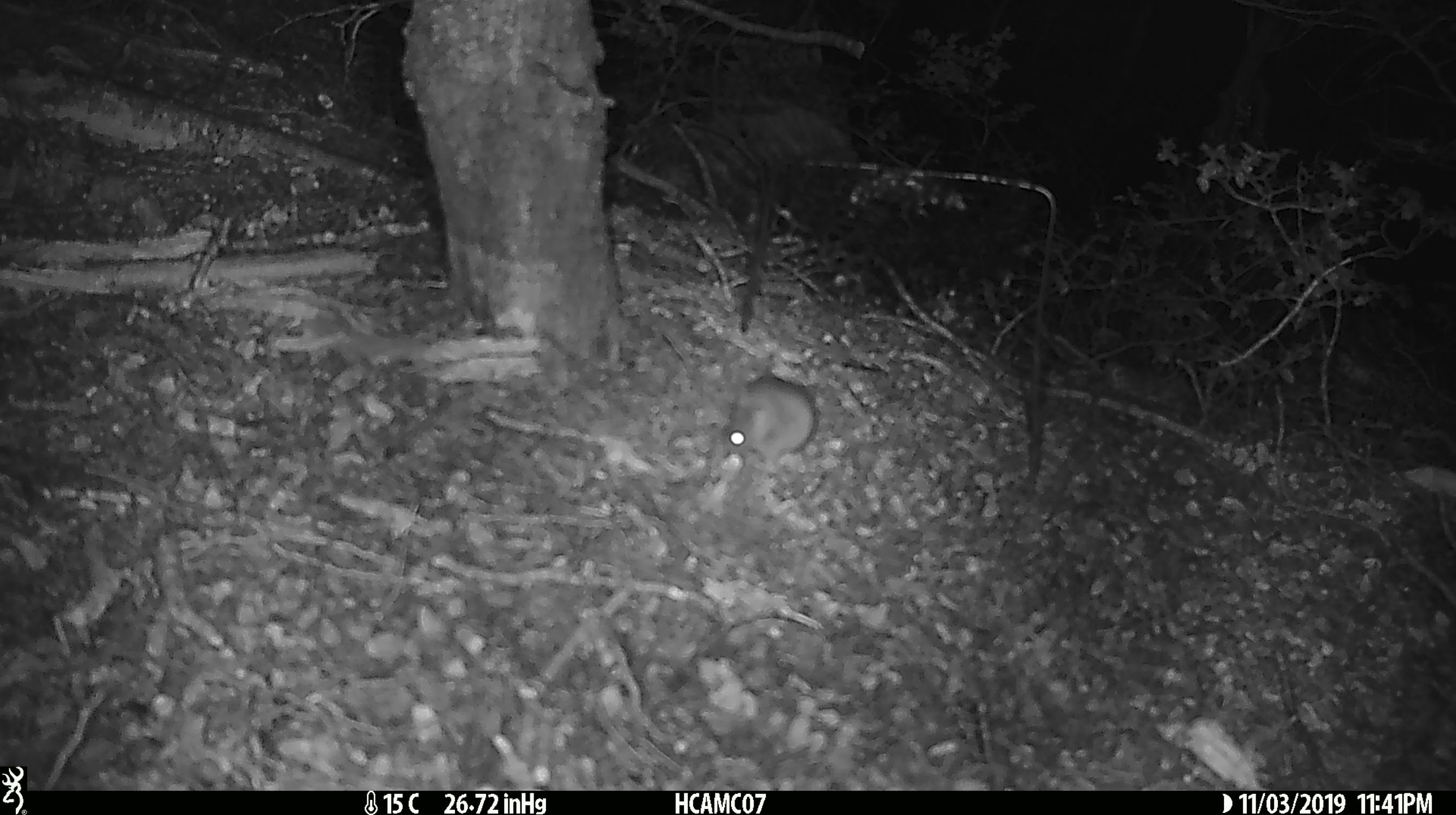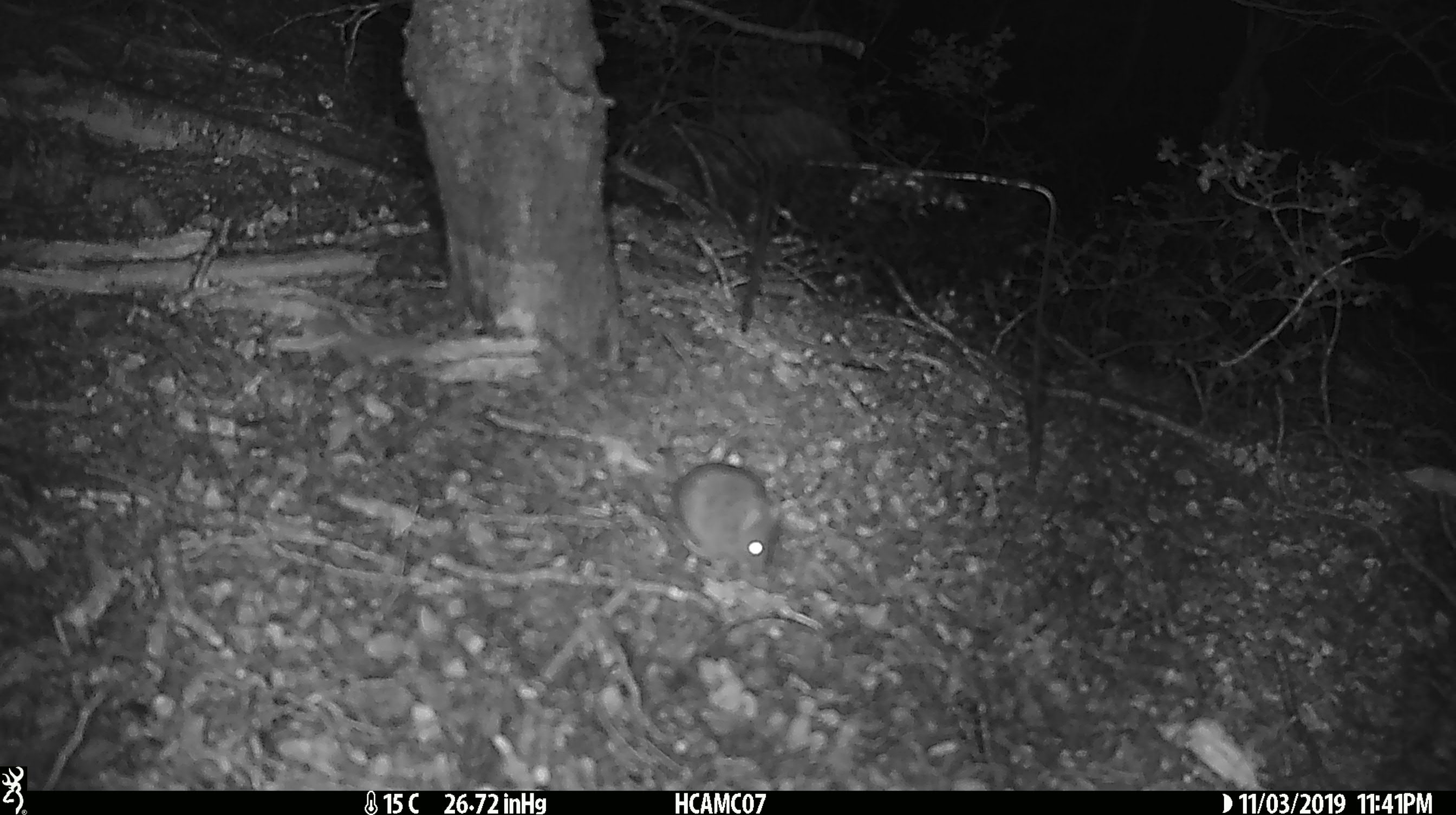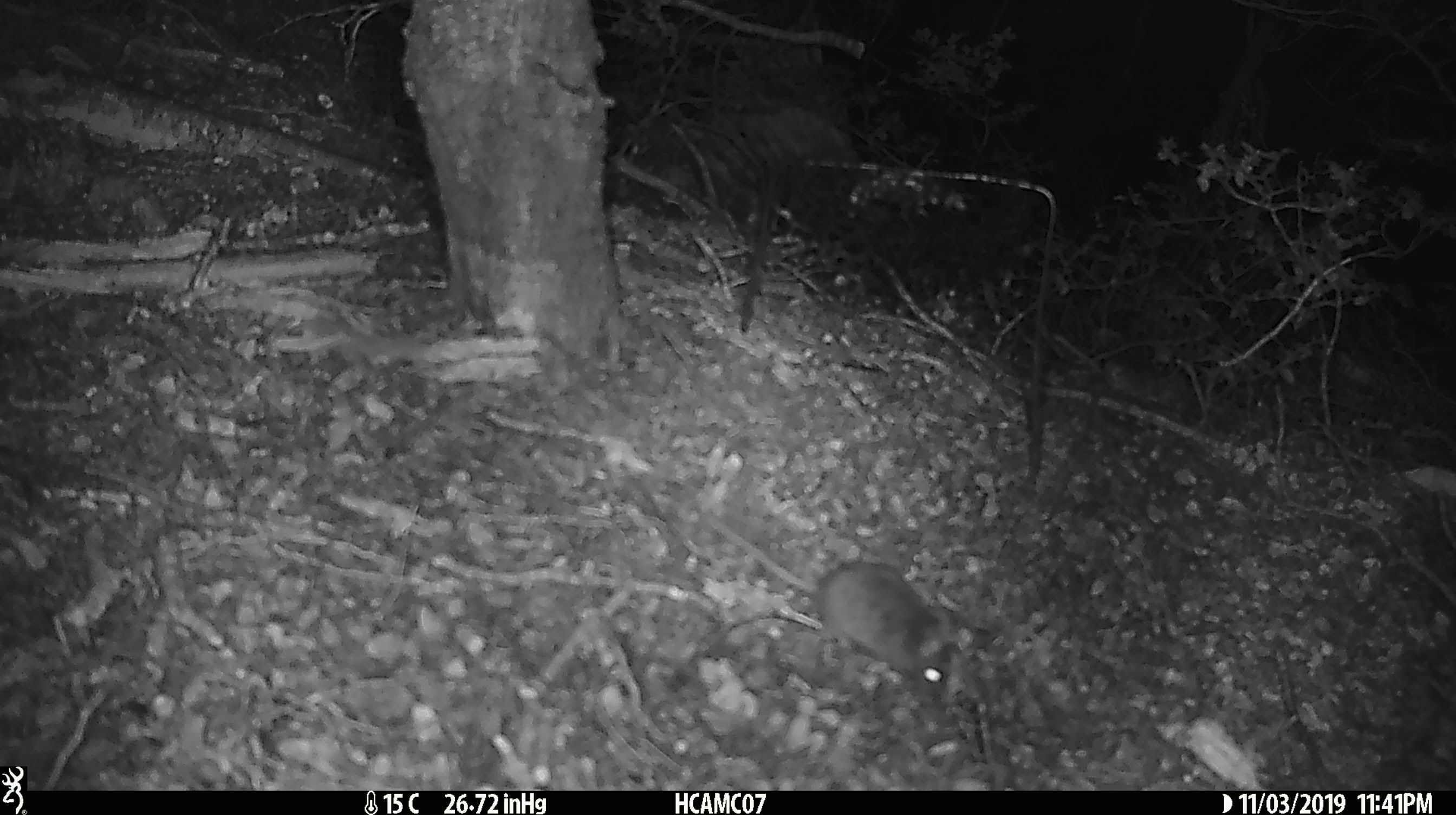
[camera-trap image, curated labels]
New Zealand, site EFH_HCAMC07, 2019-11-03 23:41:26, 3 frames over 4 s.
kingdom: Animalia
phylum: Chordata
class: Mammalia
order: Rodentia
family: Muridae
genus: Mus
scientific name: Mus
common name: mouse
Mouse (Mus).